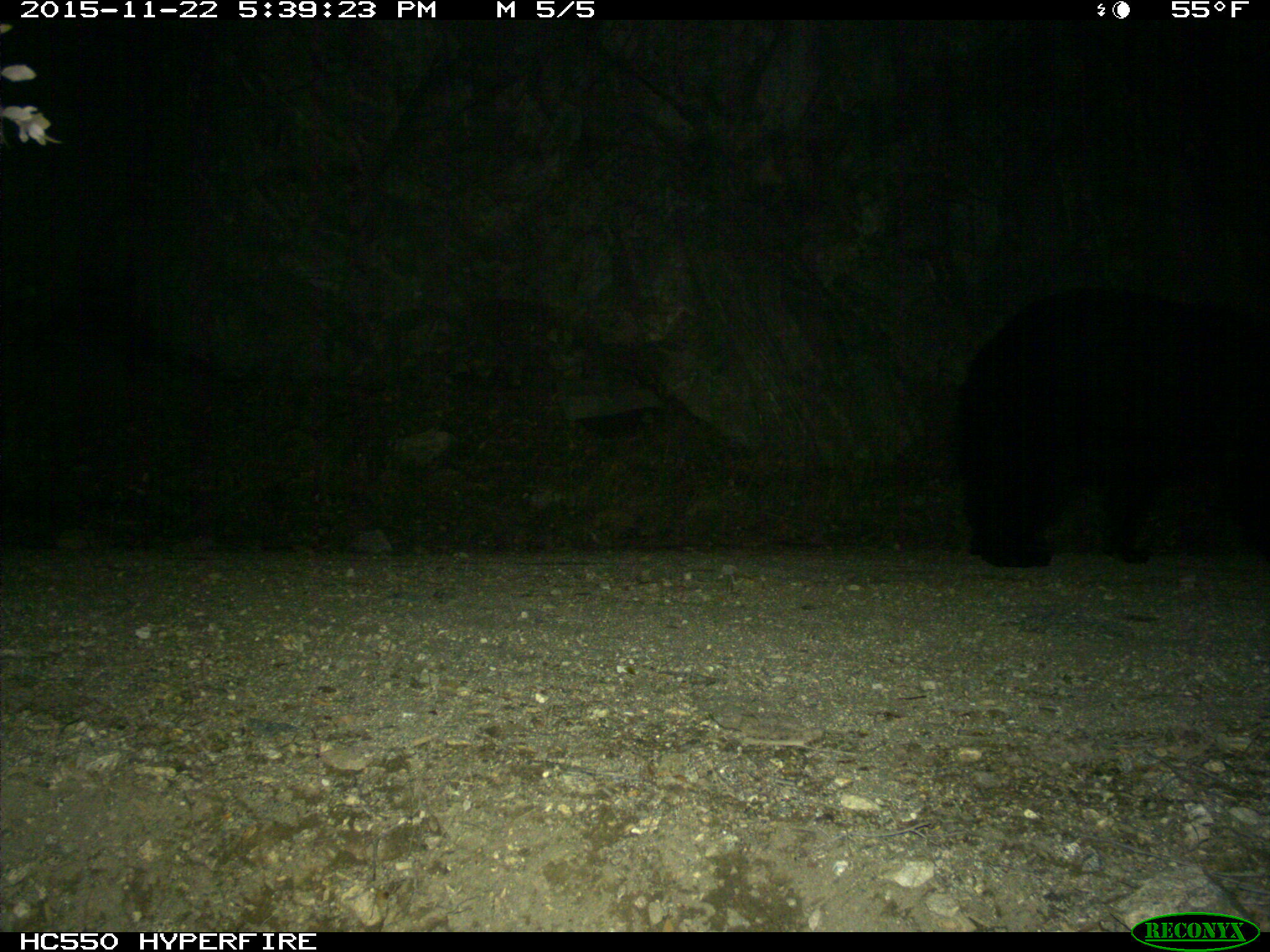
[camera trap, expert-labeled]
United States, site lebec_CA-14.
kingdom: Animalia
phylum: Chordata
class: Mammalia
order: Carnivora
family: Ursidae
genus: Ursus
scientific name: Ursus americanus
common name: american black bear